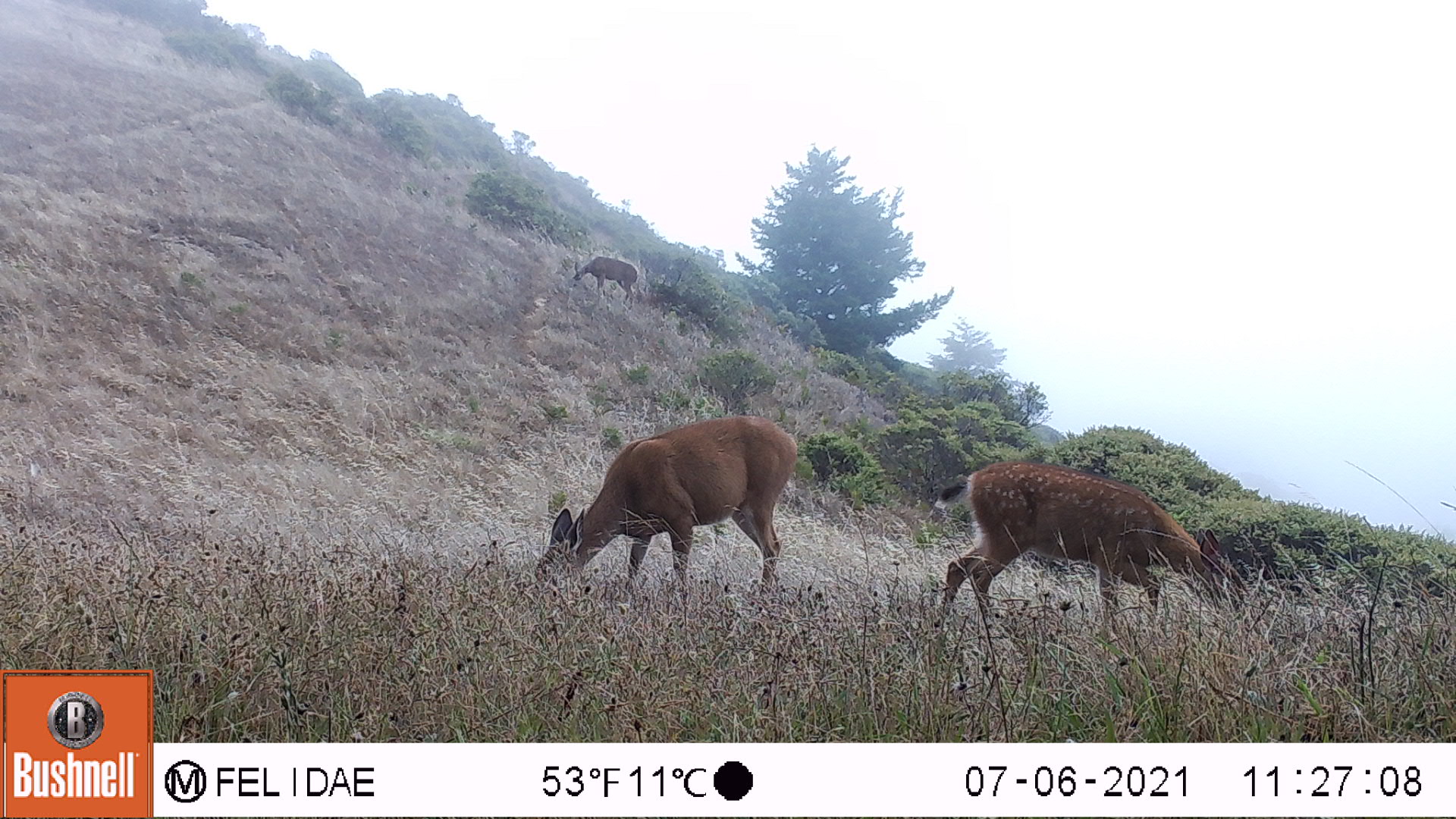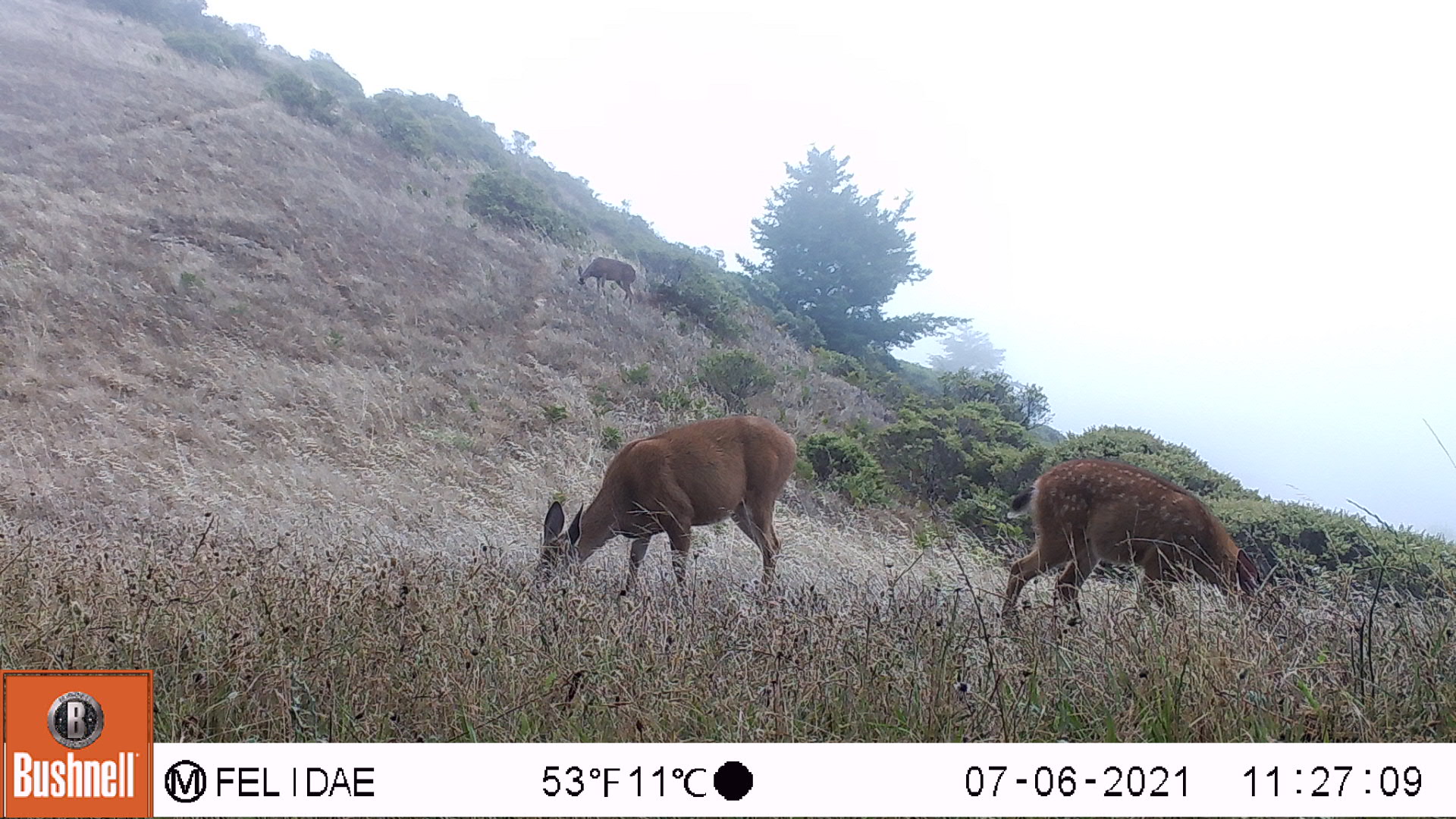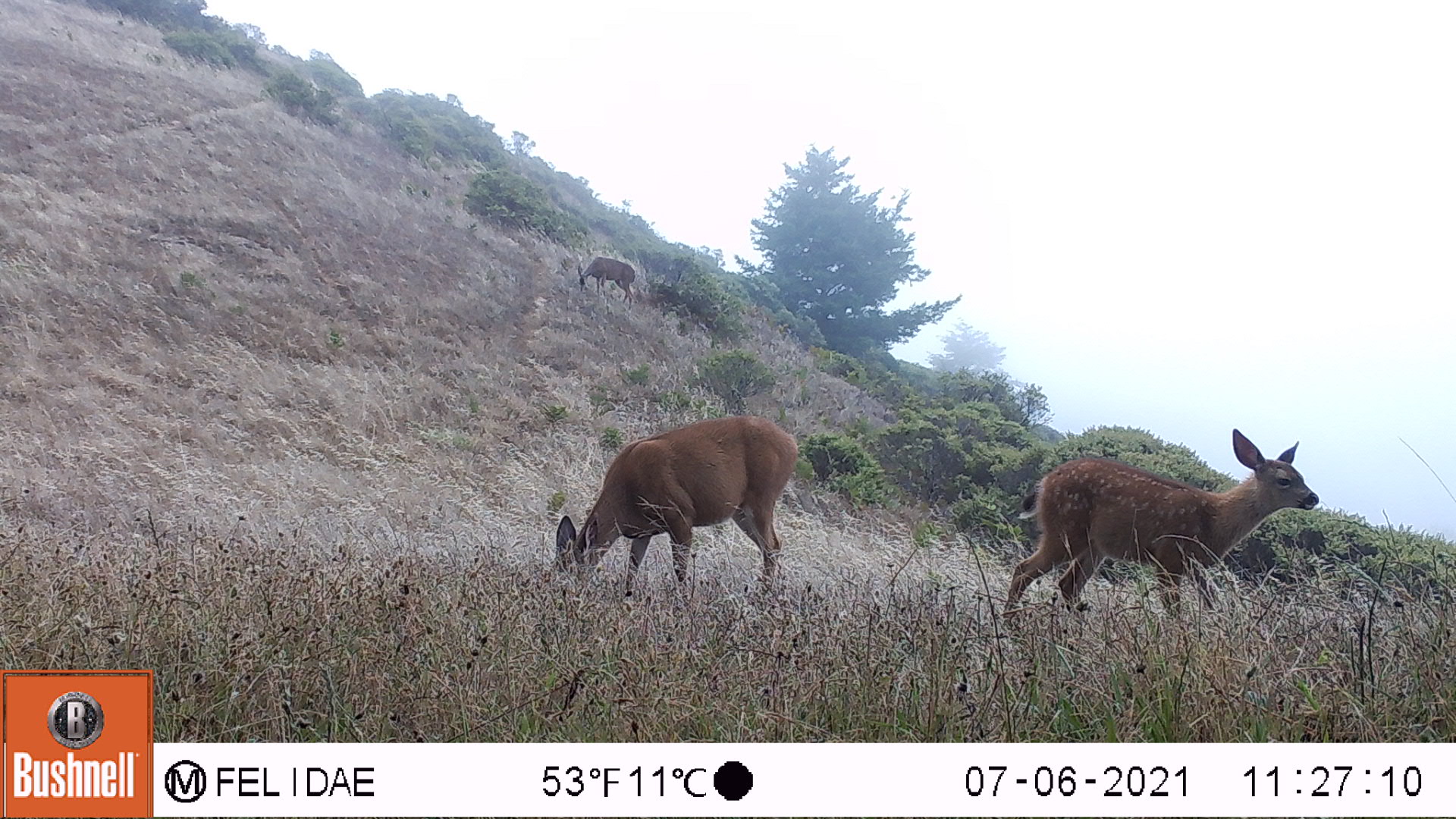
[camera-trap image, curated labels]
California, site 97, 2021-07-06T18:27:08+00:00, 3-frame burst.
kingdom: Animalia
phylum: Chordata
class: Mammalia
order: Artiodactyla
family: Cervidae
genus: Odocoileus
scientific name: Odocoileus hemionus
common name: mule deer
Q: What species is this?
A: Mule deer (Odocoileus hemionus).